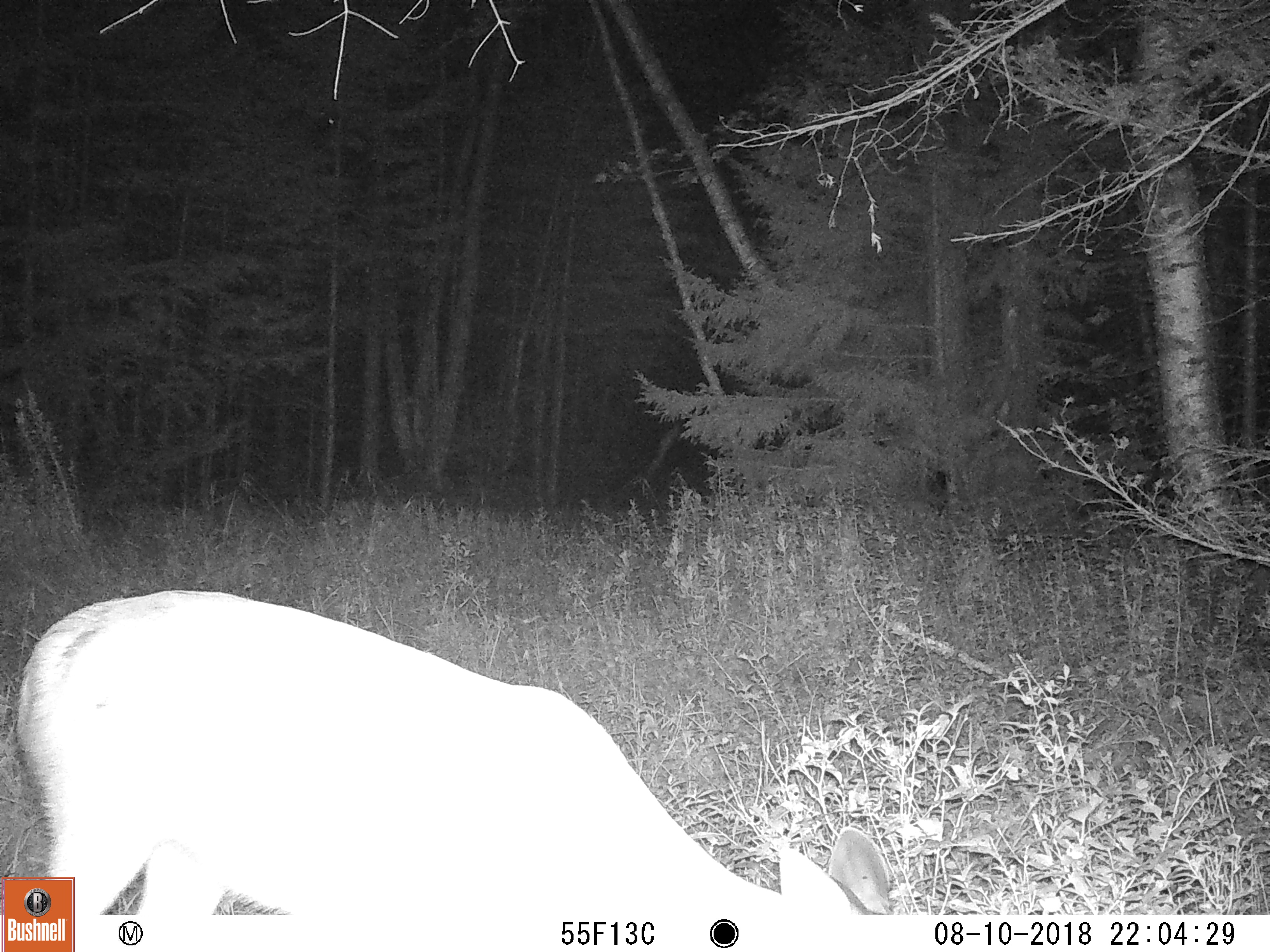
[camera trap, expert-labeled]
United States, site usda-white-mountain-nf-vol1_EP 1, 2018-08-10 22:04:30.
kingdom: Animalia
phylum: Chordata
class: Mammalia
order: Artiodactyla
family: Cervidae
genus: Odocoileus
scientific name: Odocoileus virginianus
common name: white-tailed deer